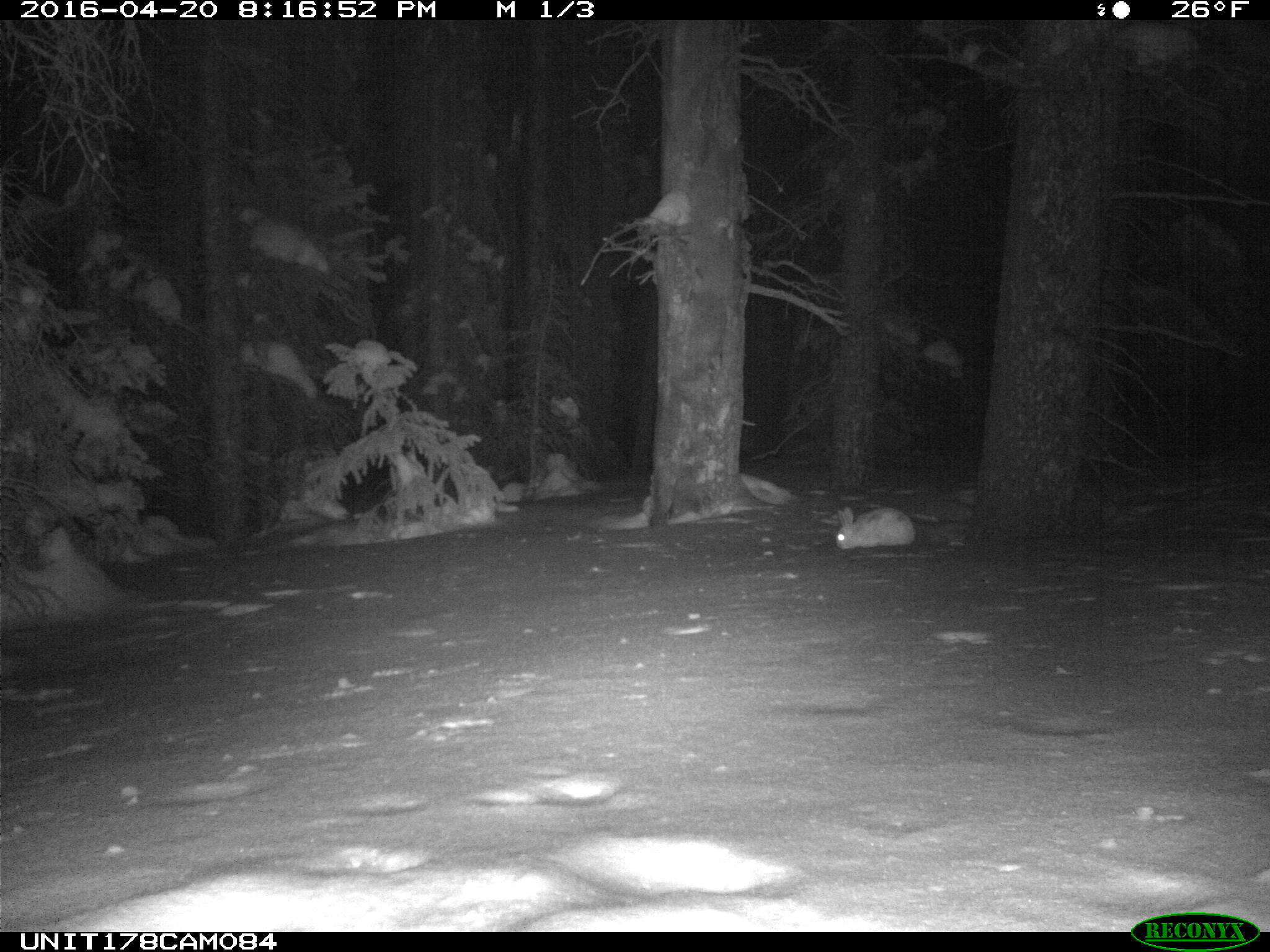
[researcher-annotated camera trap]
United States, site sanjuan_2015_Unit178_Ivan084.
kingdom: Animalia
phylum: Chordata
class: Mammalia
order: Lagomorpha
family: Leporidae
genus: Lepus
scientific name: Lepus americanus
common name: snowshoe hare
Lepus americanus (snowshoe hare).